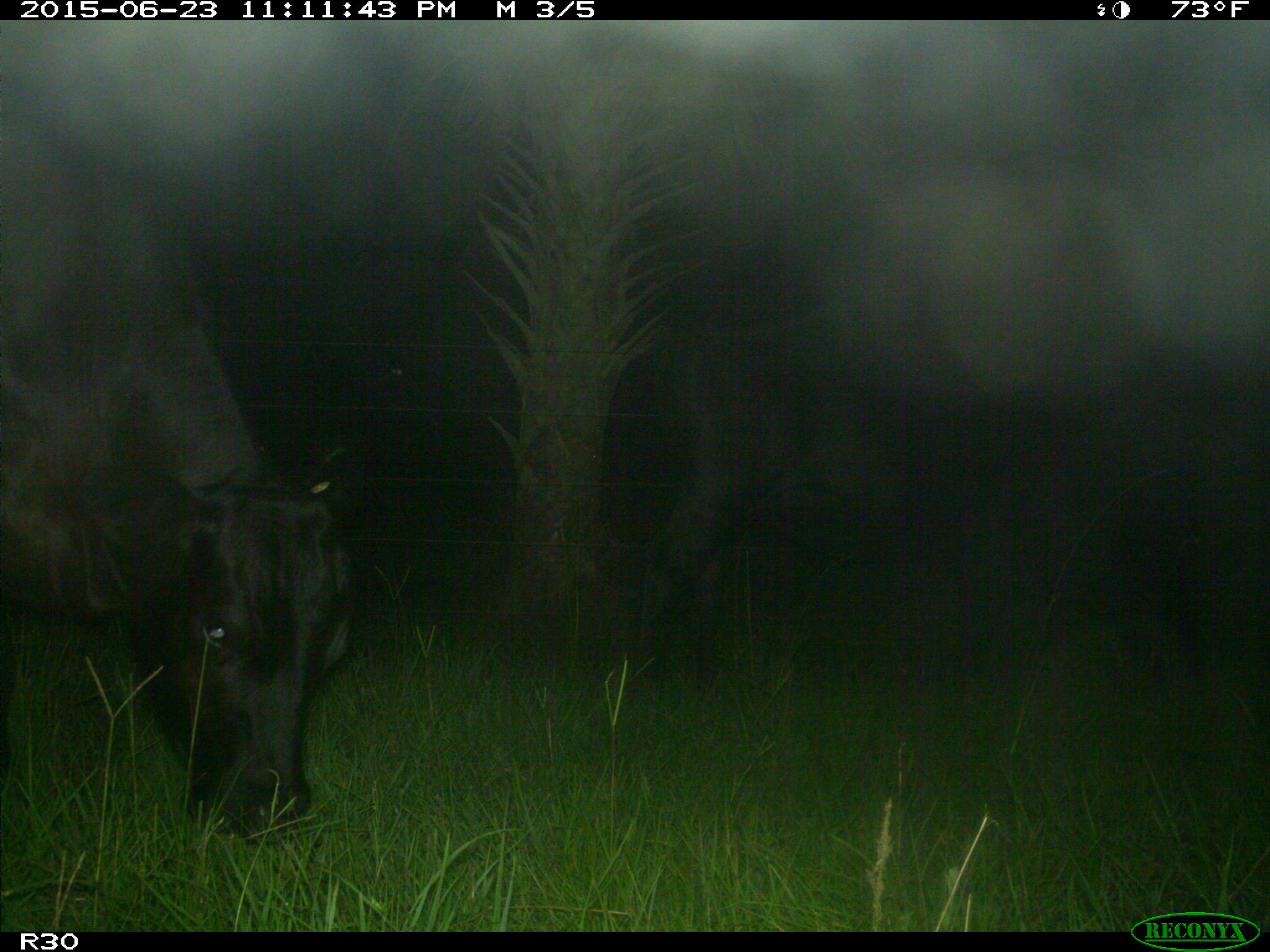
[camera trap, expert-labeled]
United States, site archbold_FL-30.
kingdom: Animalia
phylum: Chordata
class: Mammalia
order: Artiodactyla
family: Bovidae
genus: Bos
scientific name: Bos taurus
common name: domestic cow